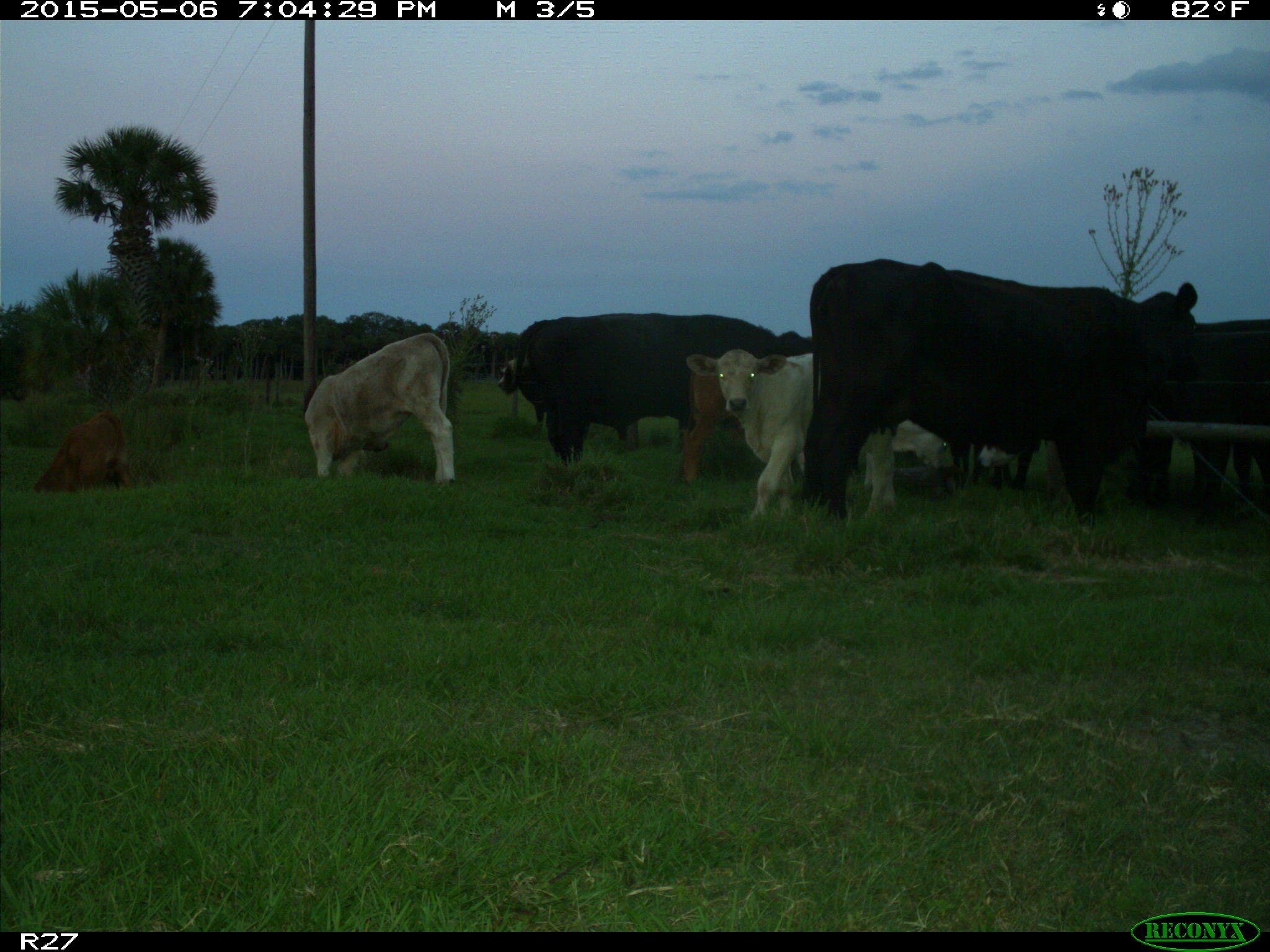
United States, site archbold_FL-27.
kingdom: Animalia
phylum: Chordata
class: Mammalia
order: Artiodactyla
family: Bovidae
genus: Bos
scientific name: Bos taurus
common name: domestic cow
Bos taurus (domestic cow).